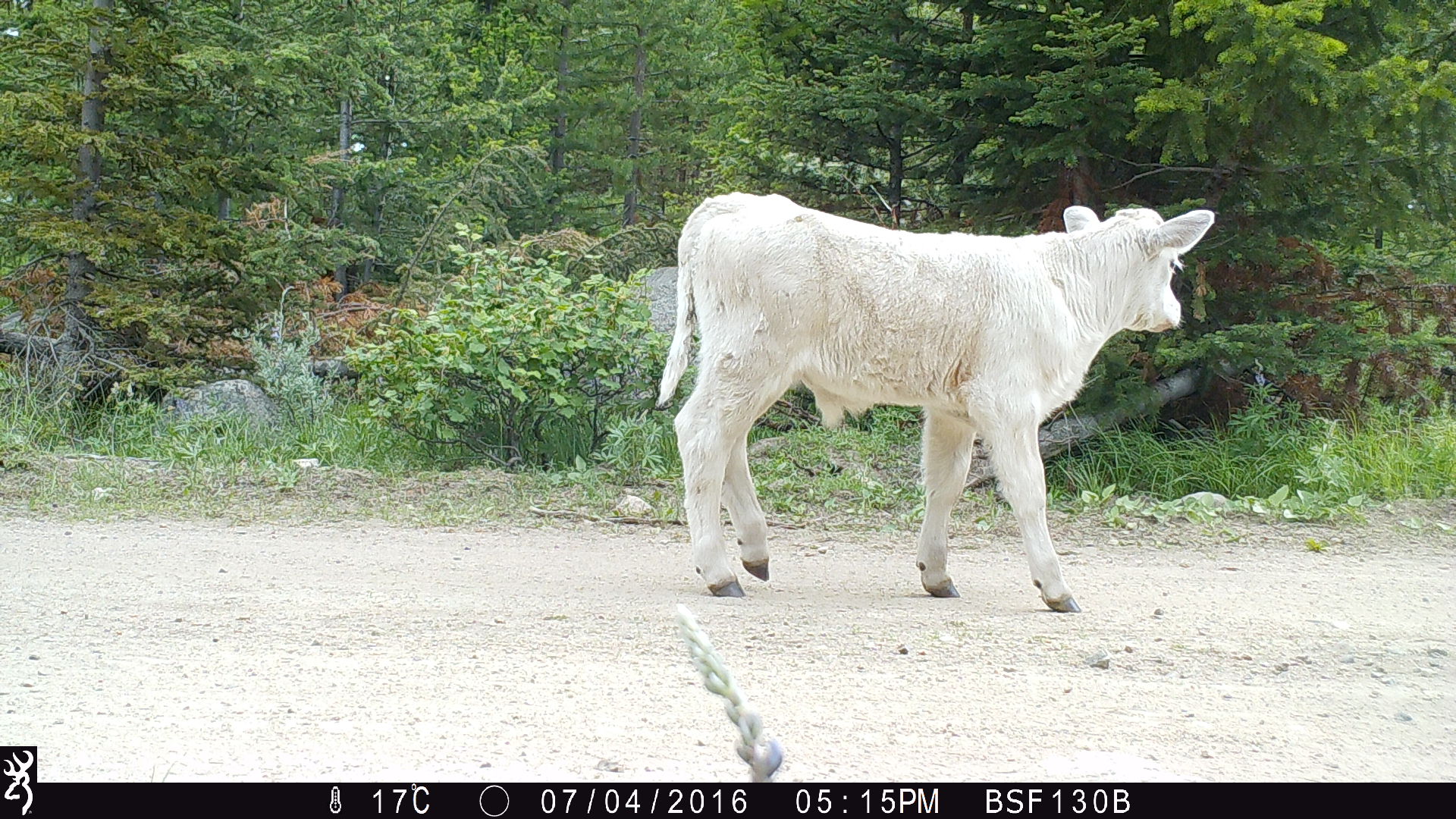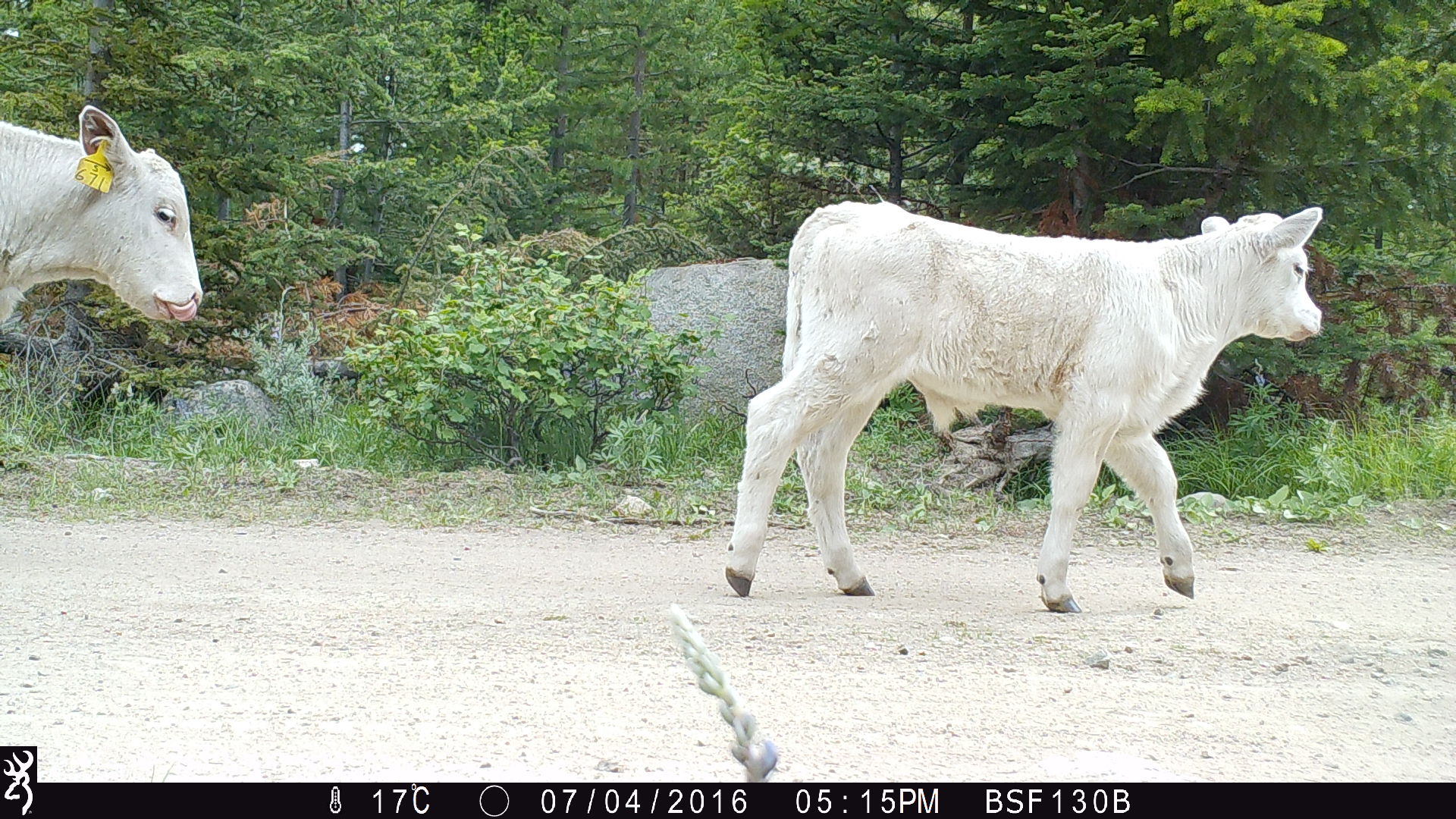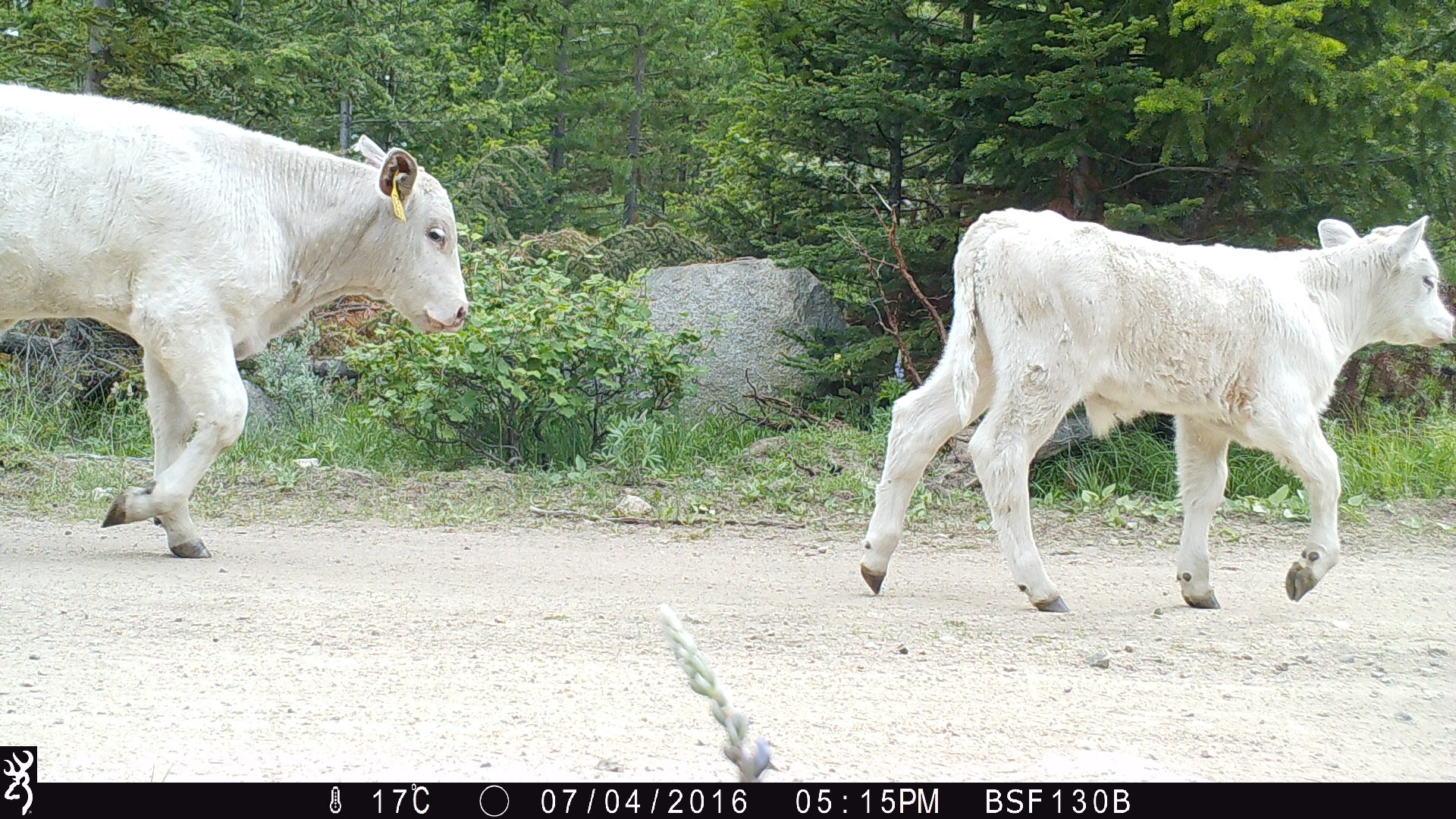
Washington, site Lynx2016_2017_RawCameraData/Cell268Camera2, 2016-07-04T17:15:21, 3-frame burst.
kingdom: Animalia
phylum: Chordata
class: Mammalia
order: Artiodactyla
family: Bovidae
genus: Bos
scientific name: Bos taurus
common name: domestic cattle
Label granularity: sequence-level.